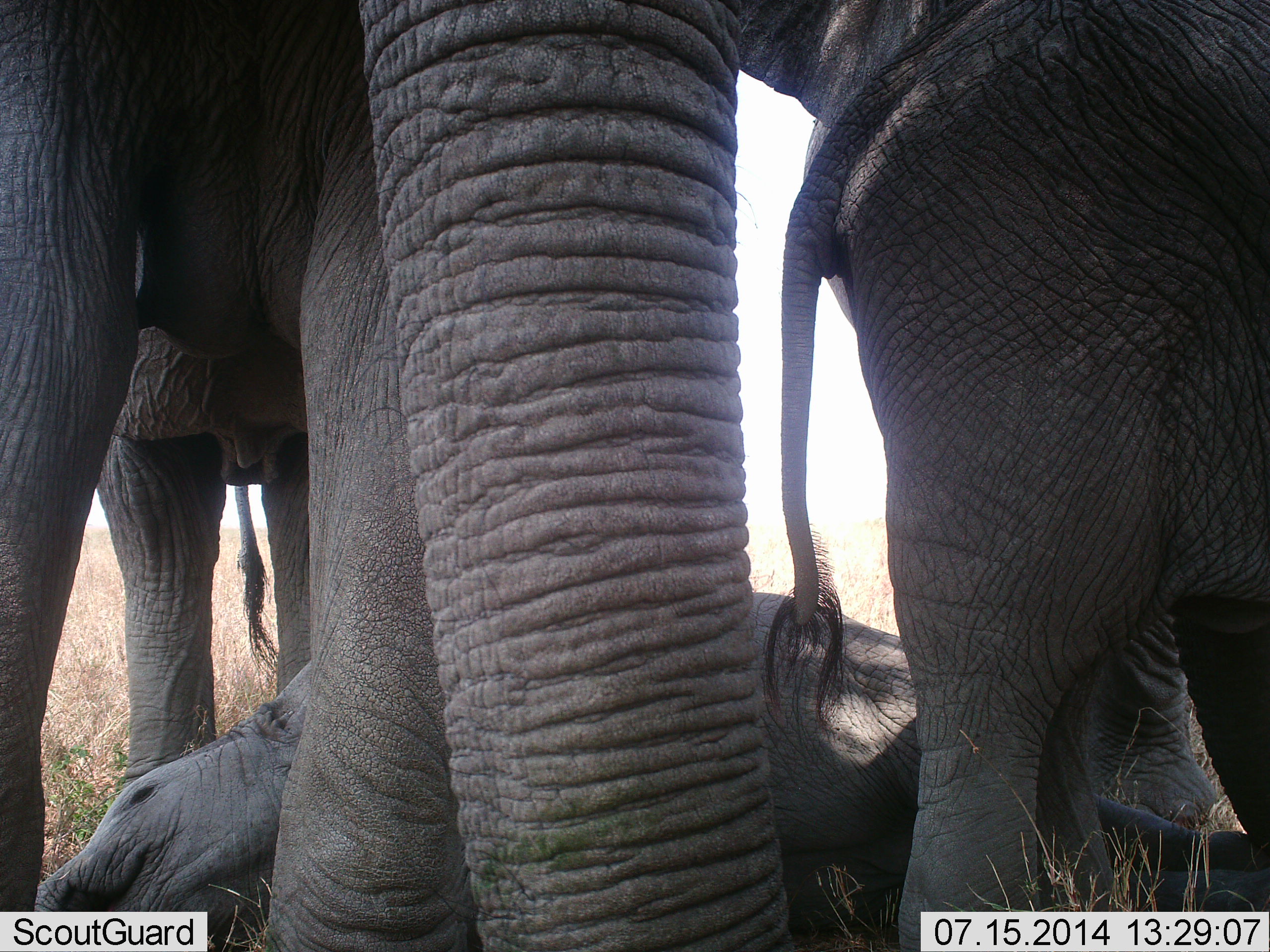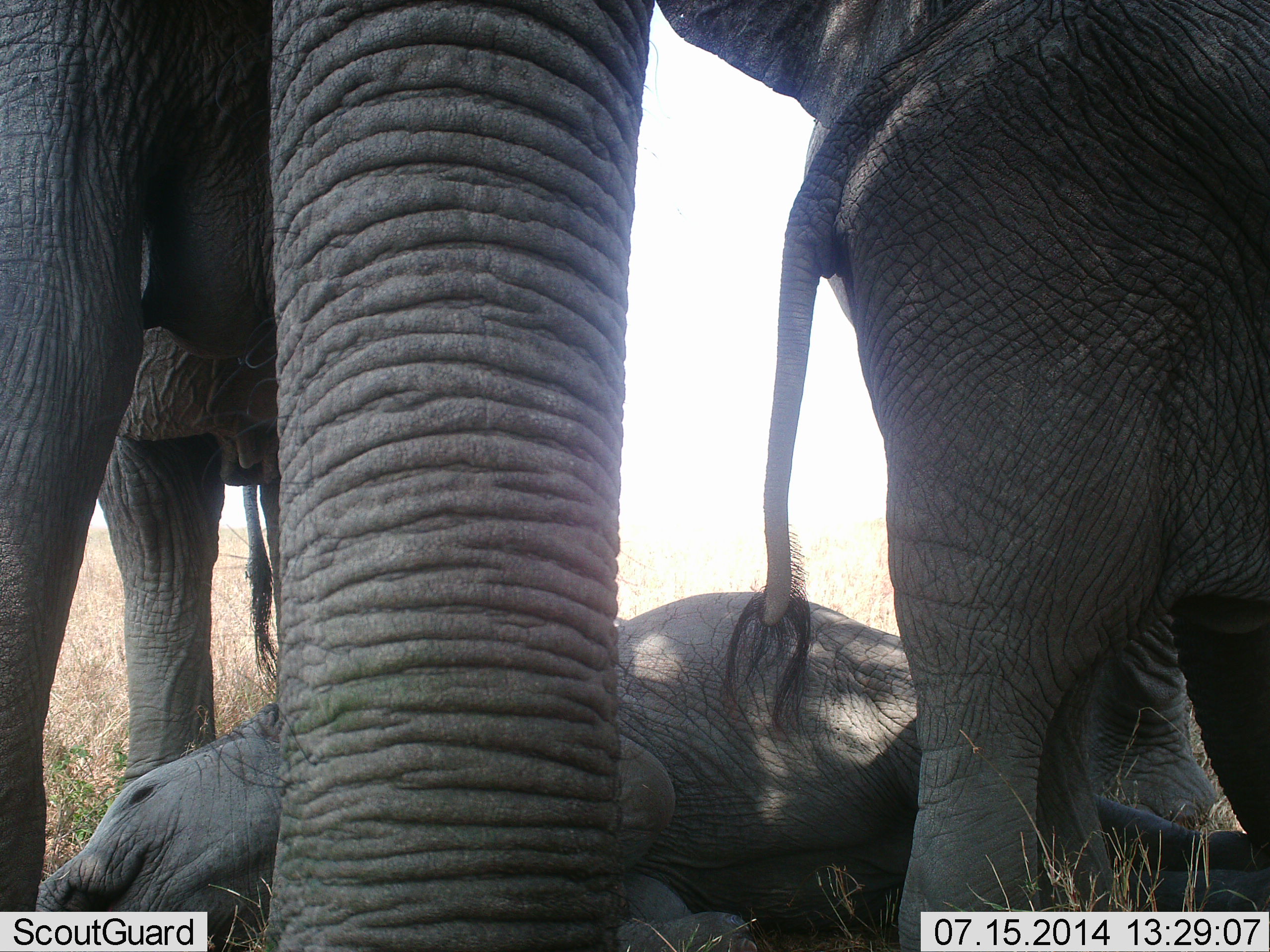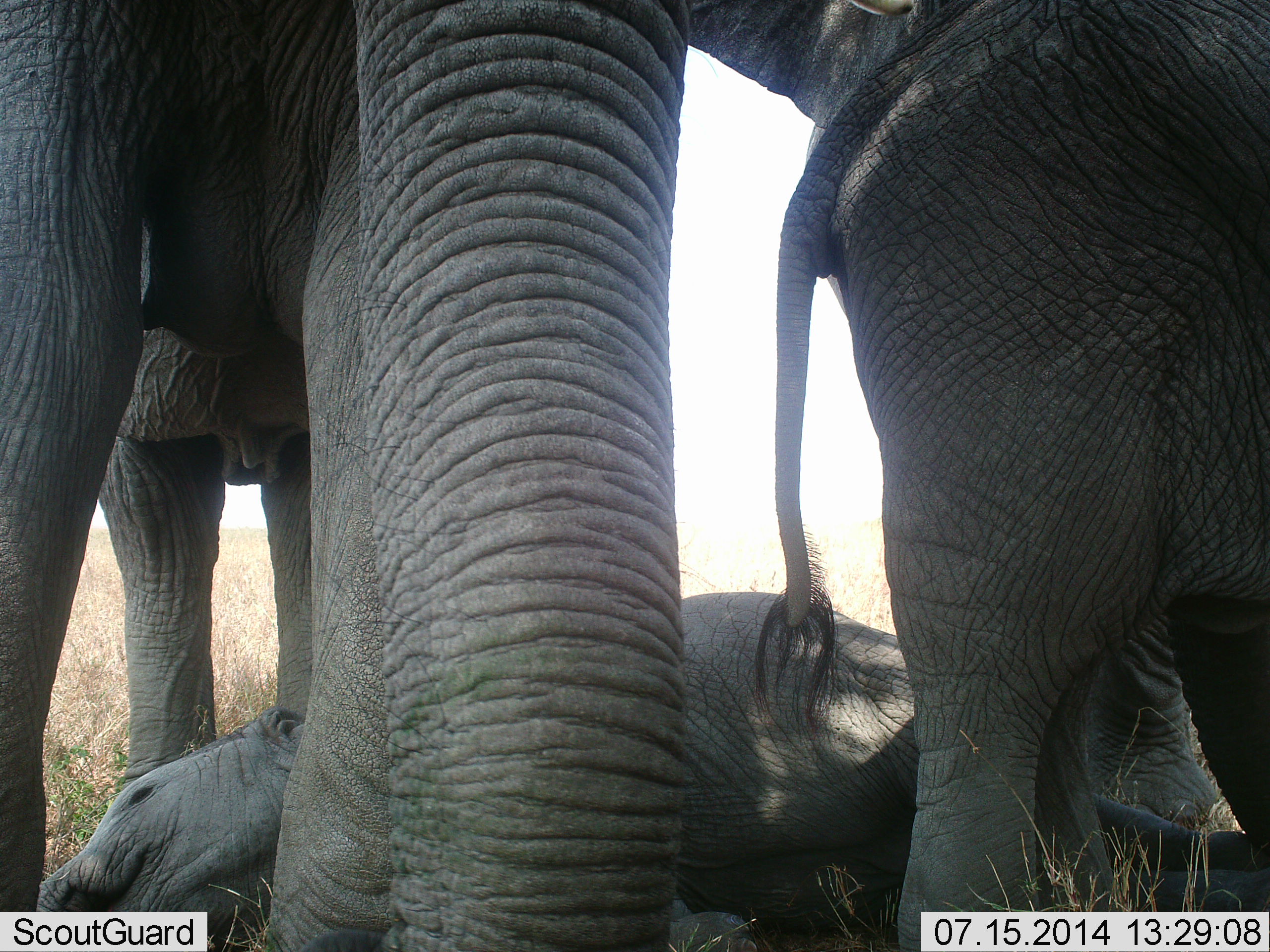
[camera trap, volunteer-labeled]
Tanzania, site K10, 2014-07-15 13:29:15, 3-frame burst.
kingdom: Animalia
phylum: Chordata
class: Mammalia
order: Proboscidea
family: Elephantidae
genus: Loxodonta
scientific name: Loxodonta africana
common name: african bush elephant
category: elephant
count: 4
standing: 100%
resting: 90%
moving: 0%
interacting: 10%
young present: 60%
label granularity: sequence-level